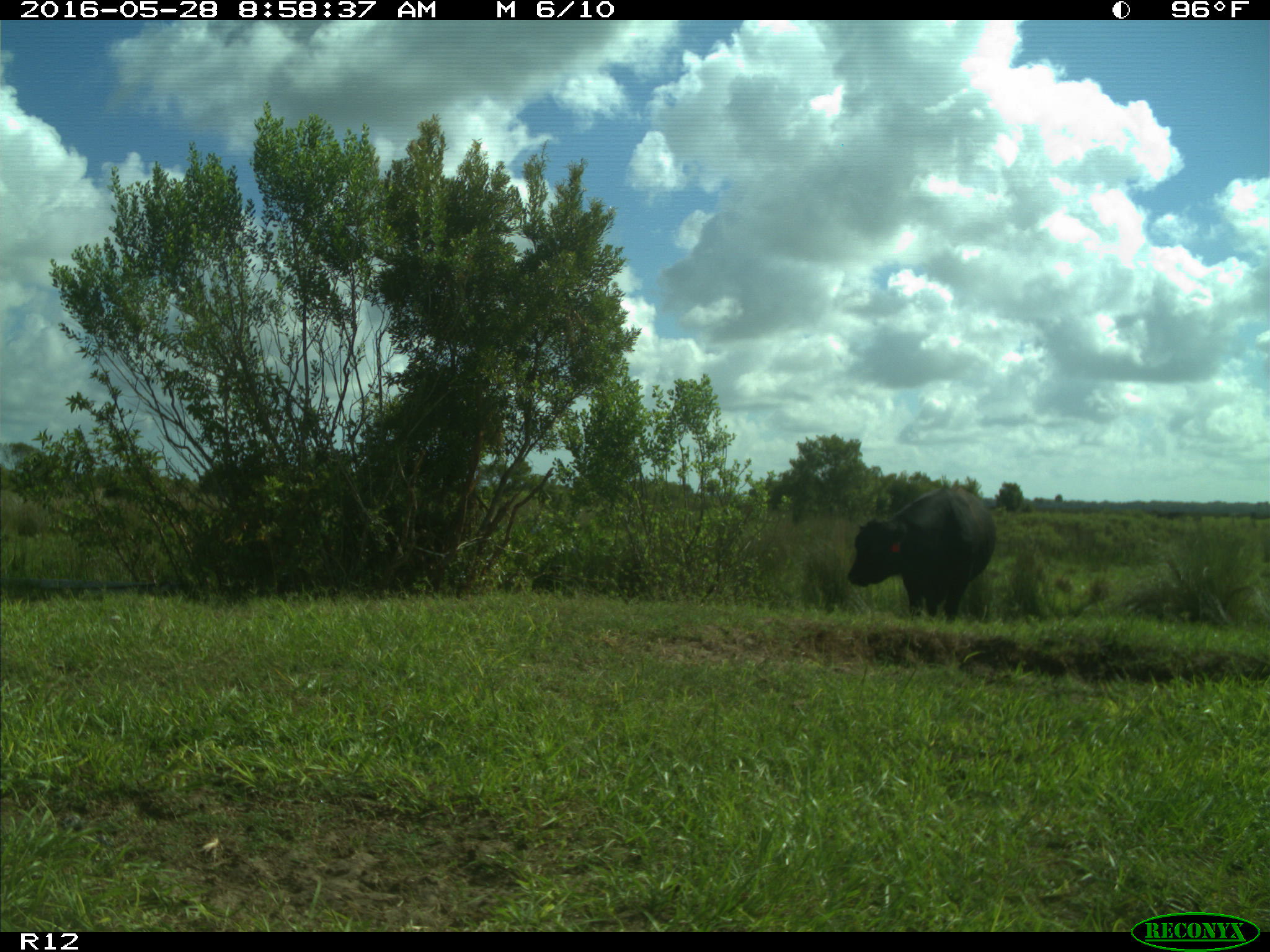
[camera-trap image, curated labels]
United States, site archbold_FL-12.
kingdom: Animalia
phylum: Chordata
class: Mammalia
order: Artiodactyla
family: Bovidae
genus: Bos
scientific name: Bos taurus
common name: domestic cow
Bos taurus (domestic cow).